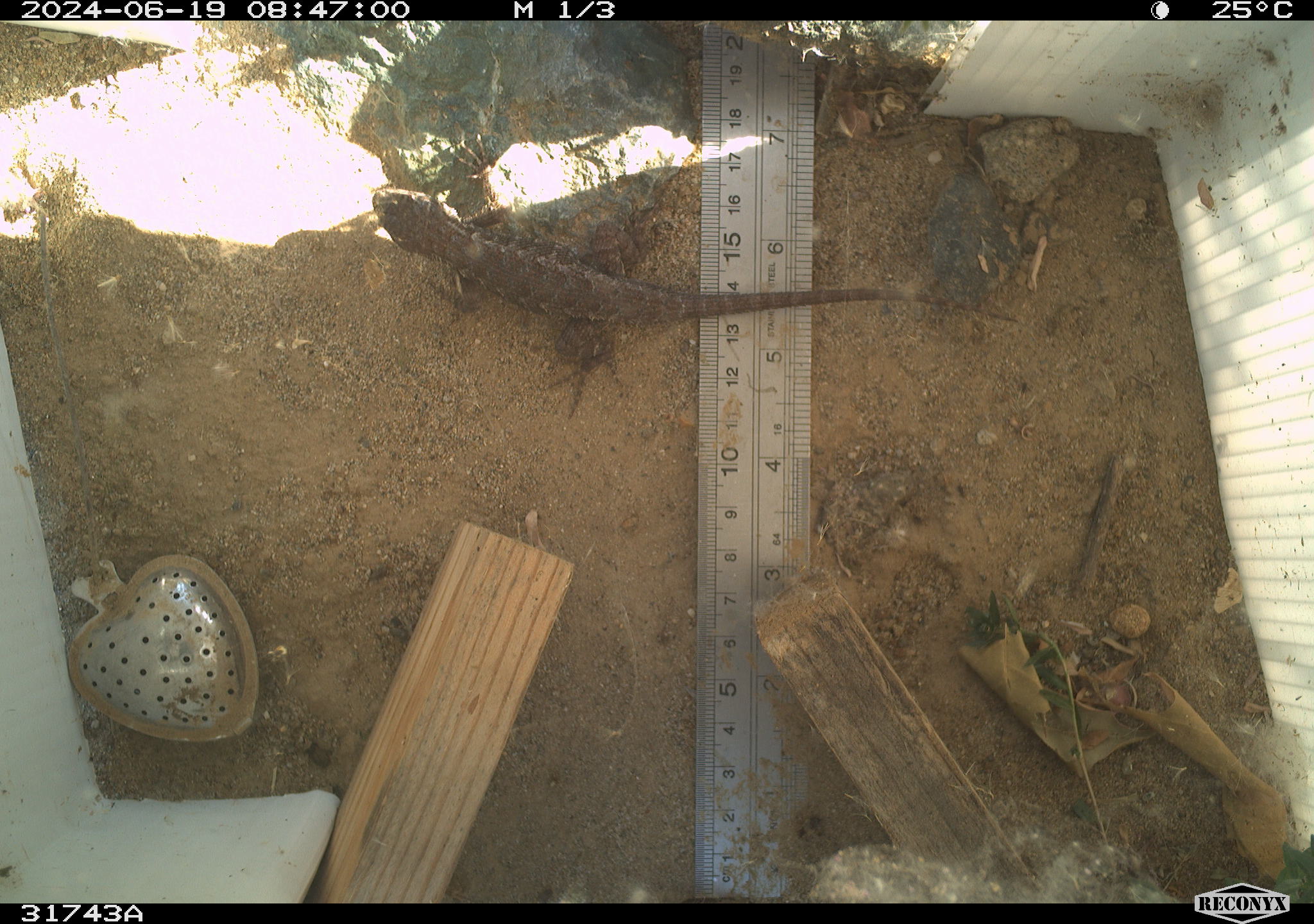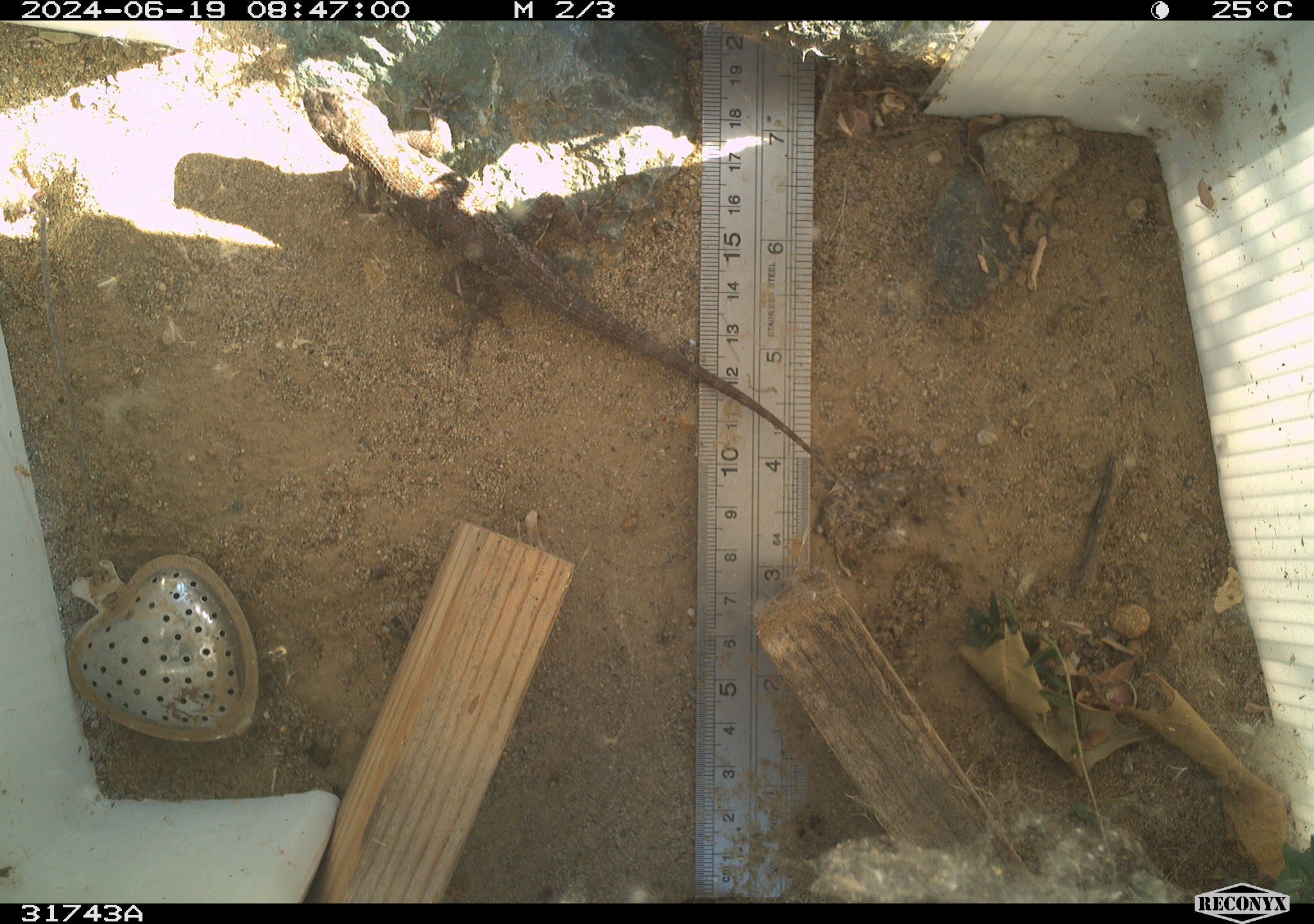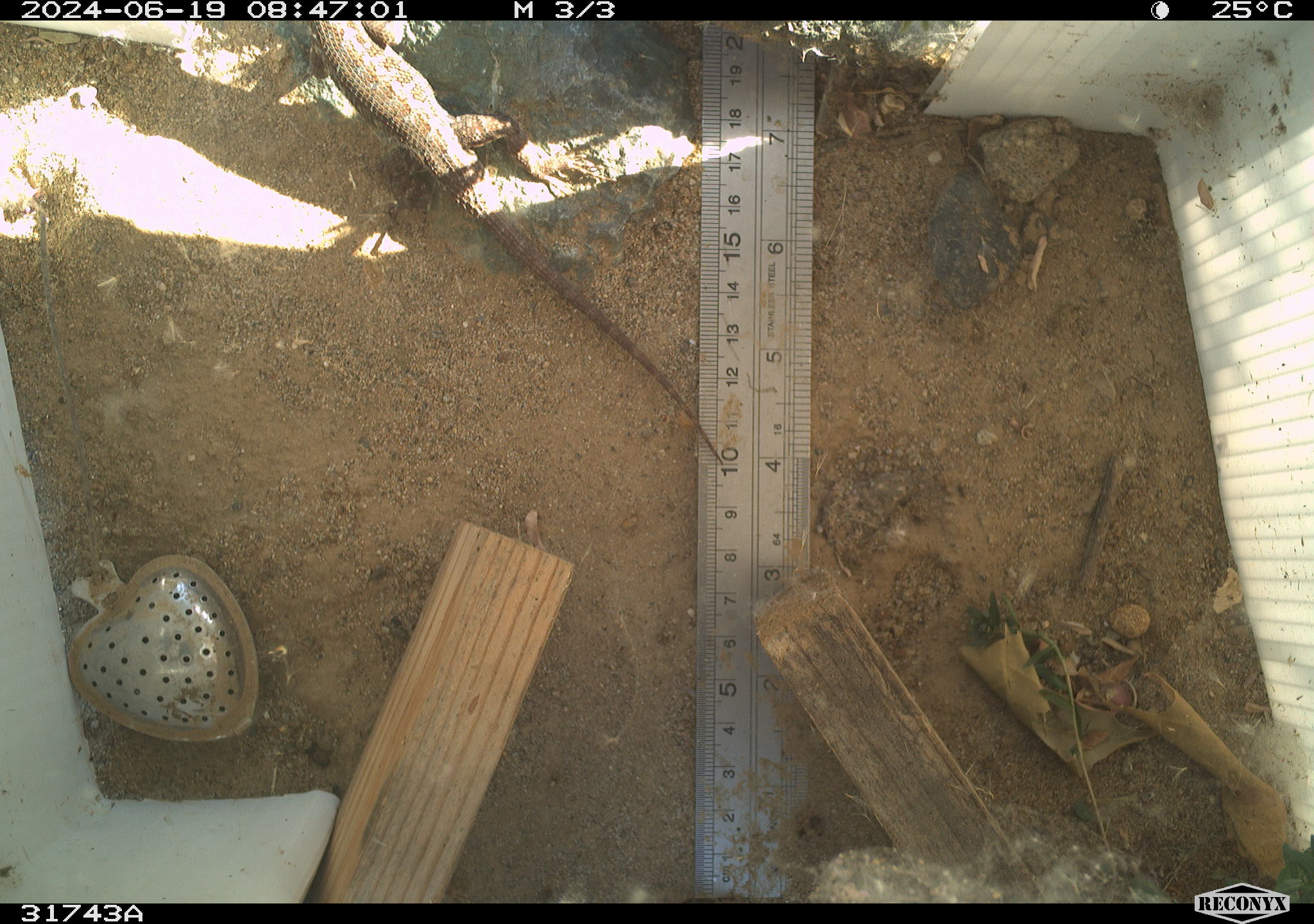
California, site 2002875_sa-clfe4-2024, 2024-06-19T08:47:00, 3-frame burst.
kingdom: Animalia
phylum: Chordata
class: Reptilia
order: Squamata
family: Phrynosomatidae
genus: Sceloporus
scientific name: Sceloporus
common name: spiny lizards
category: sceloporus species